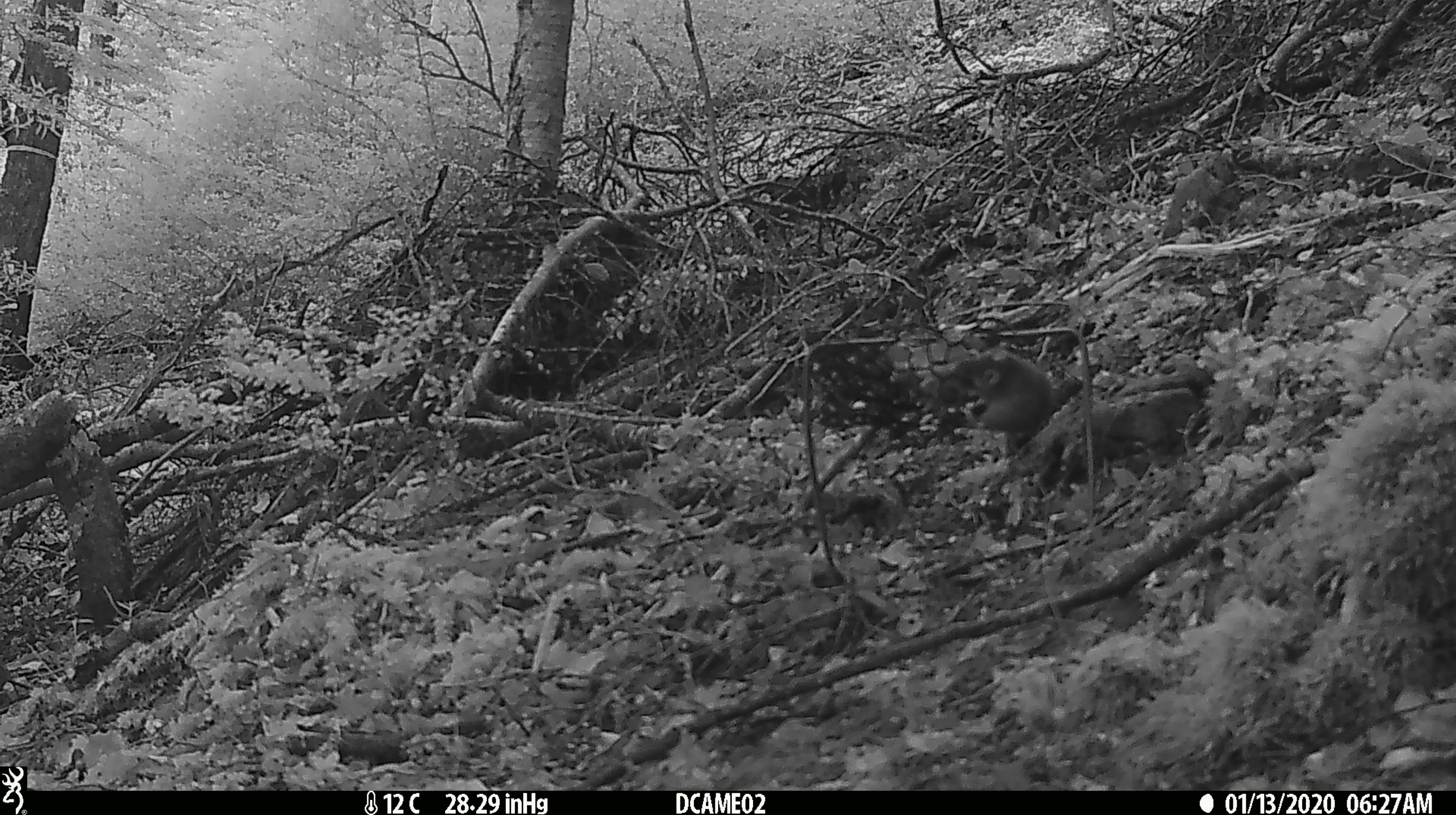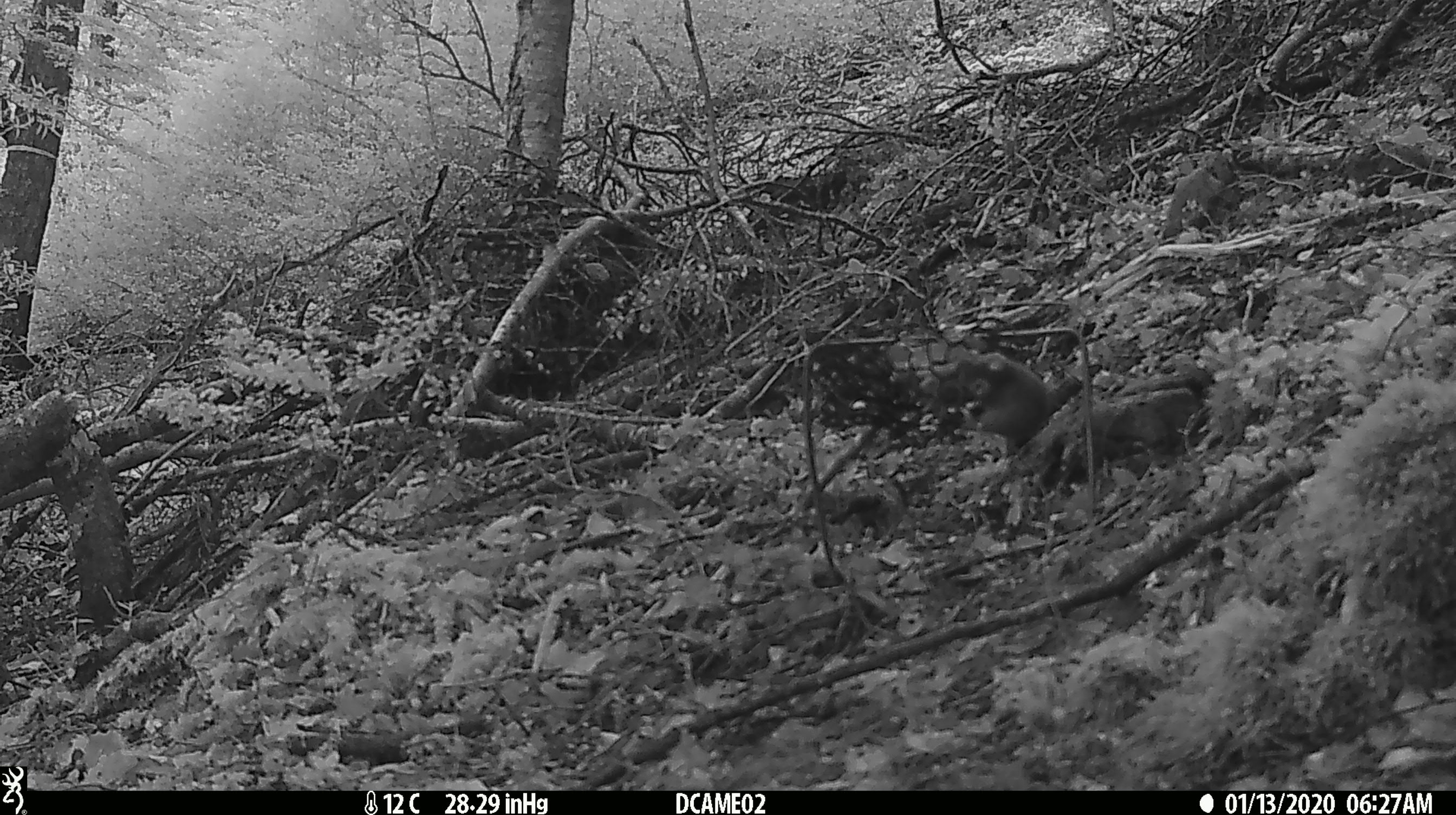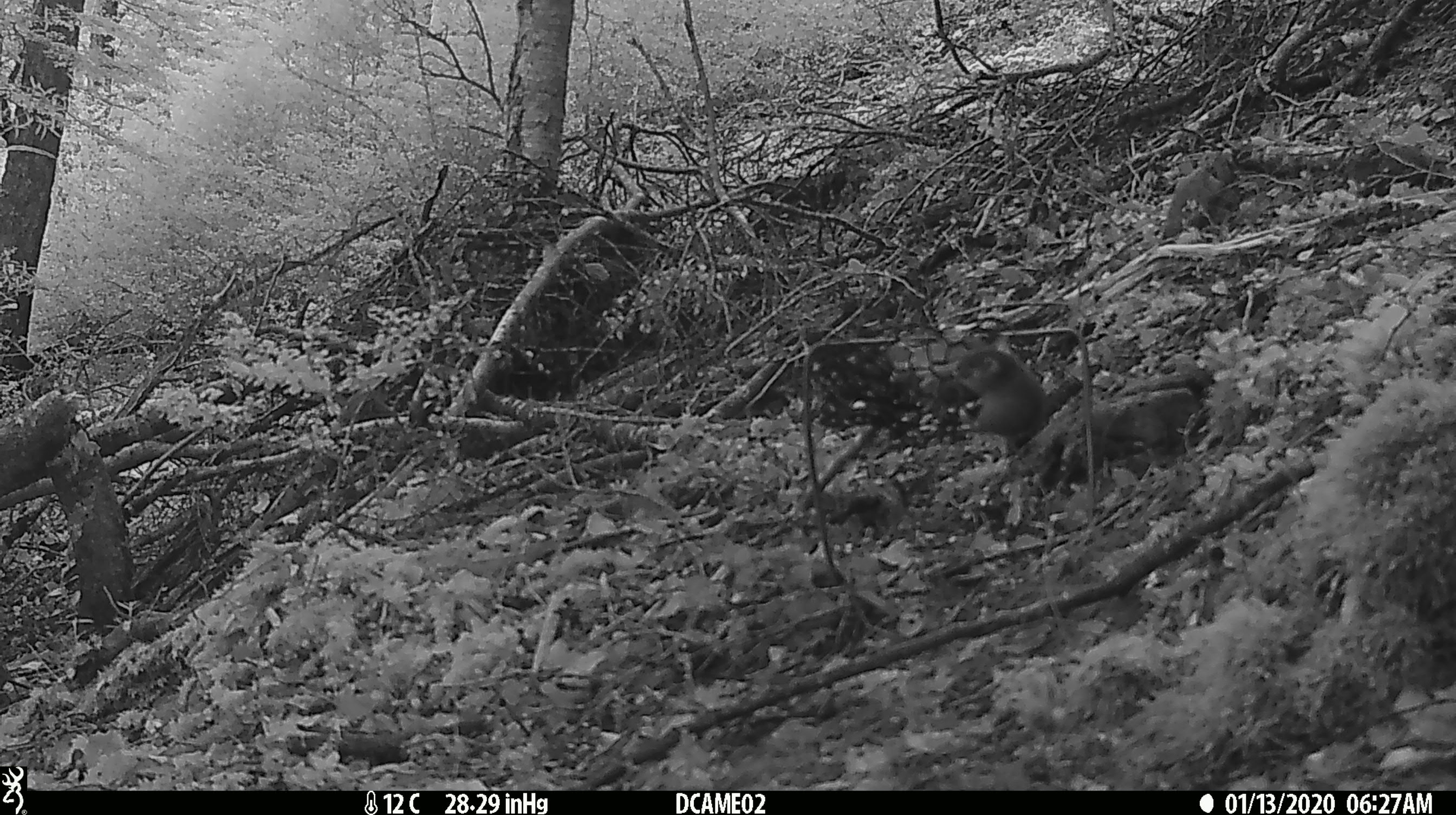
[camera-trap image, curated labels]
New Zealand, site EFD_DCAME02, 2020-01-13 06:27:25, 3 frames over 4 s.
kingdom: Animalia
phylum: Chordata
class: Mammalia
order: Rodentia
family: Muridae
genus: Mus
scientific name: Mus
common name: mouse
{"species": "mouse (Mus)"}